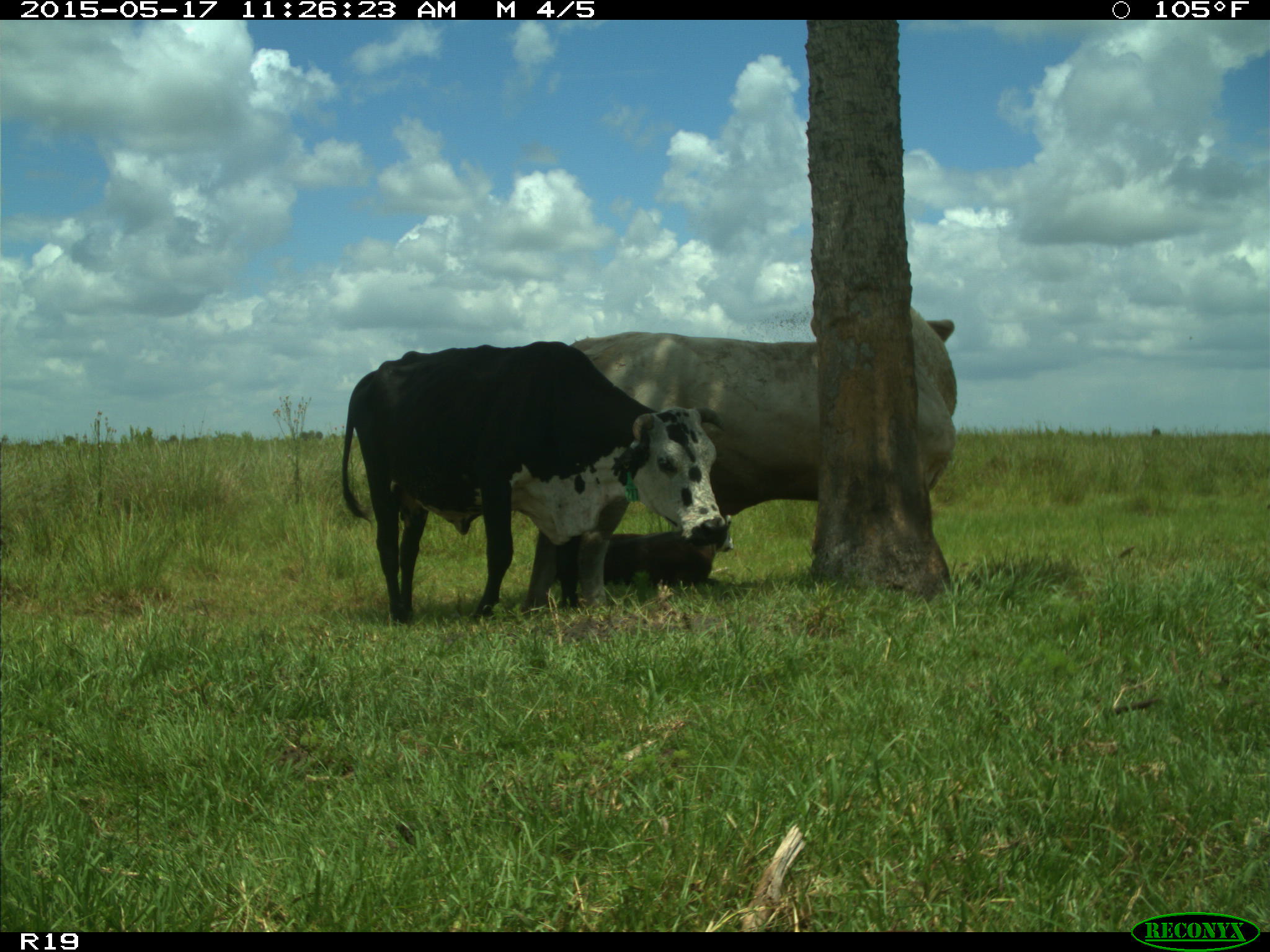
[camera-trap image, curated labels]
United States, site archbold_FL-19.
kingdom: Animalia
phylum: Chordata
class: Mammalia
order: Artiodactyla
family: Bovidae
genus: Bos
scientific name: Bos taurus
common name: domestic cow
Bos taurus (domestic cow).